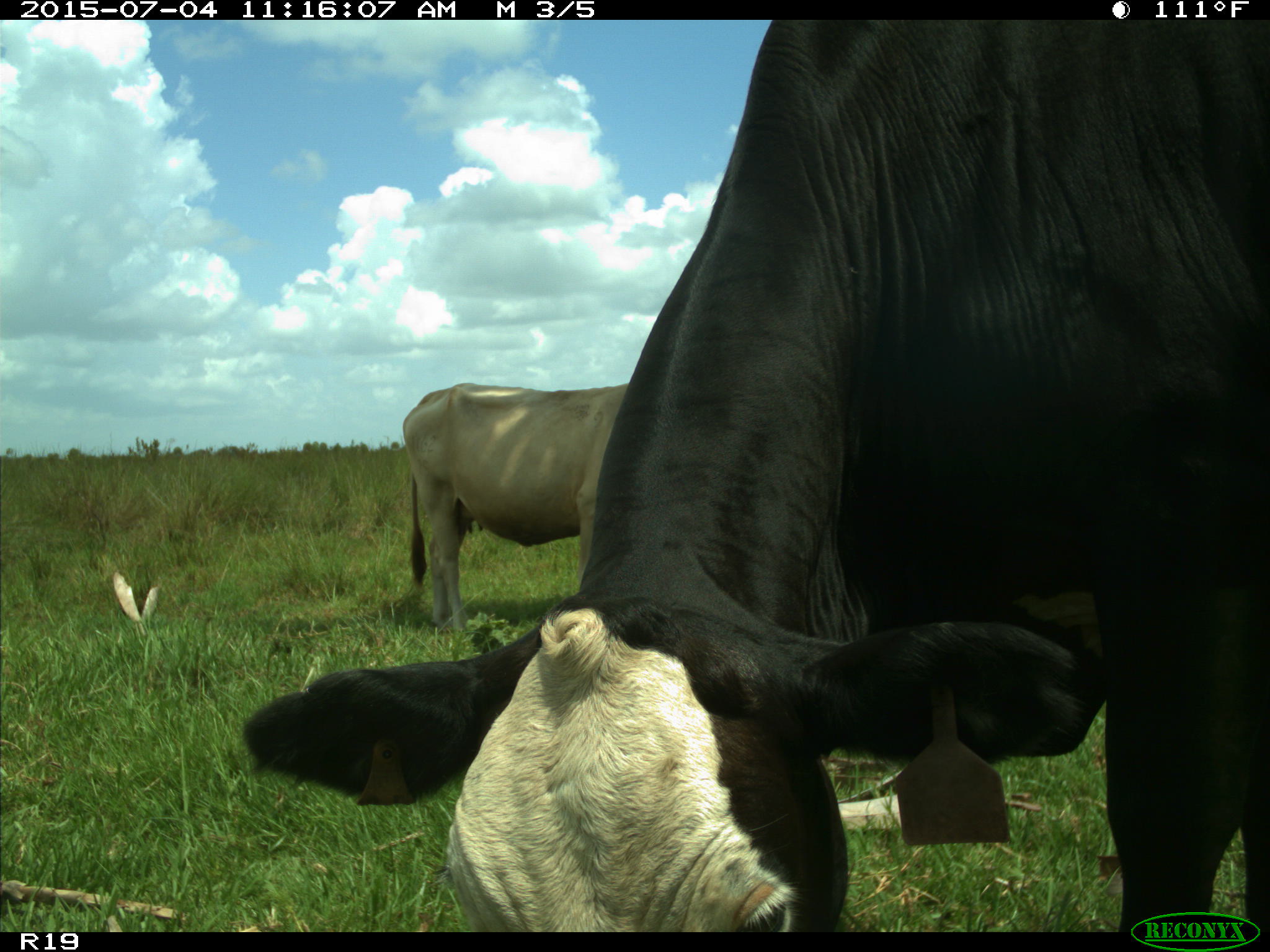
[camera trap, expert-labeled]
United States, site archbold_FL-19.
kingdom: Animalia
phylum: Chordata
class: Mammalia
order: Artiodactyla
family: Bovidae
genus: Bos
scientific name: Bos taurus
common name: domestic cow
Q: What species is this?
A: Bos taurus (domestic cow).